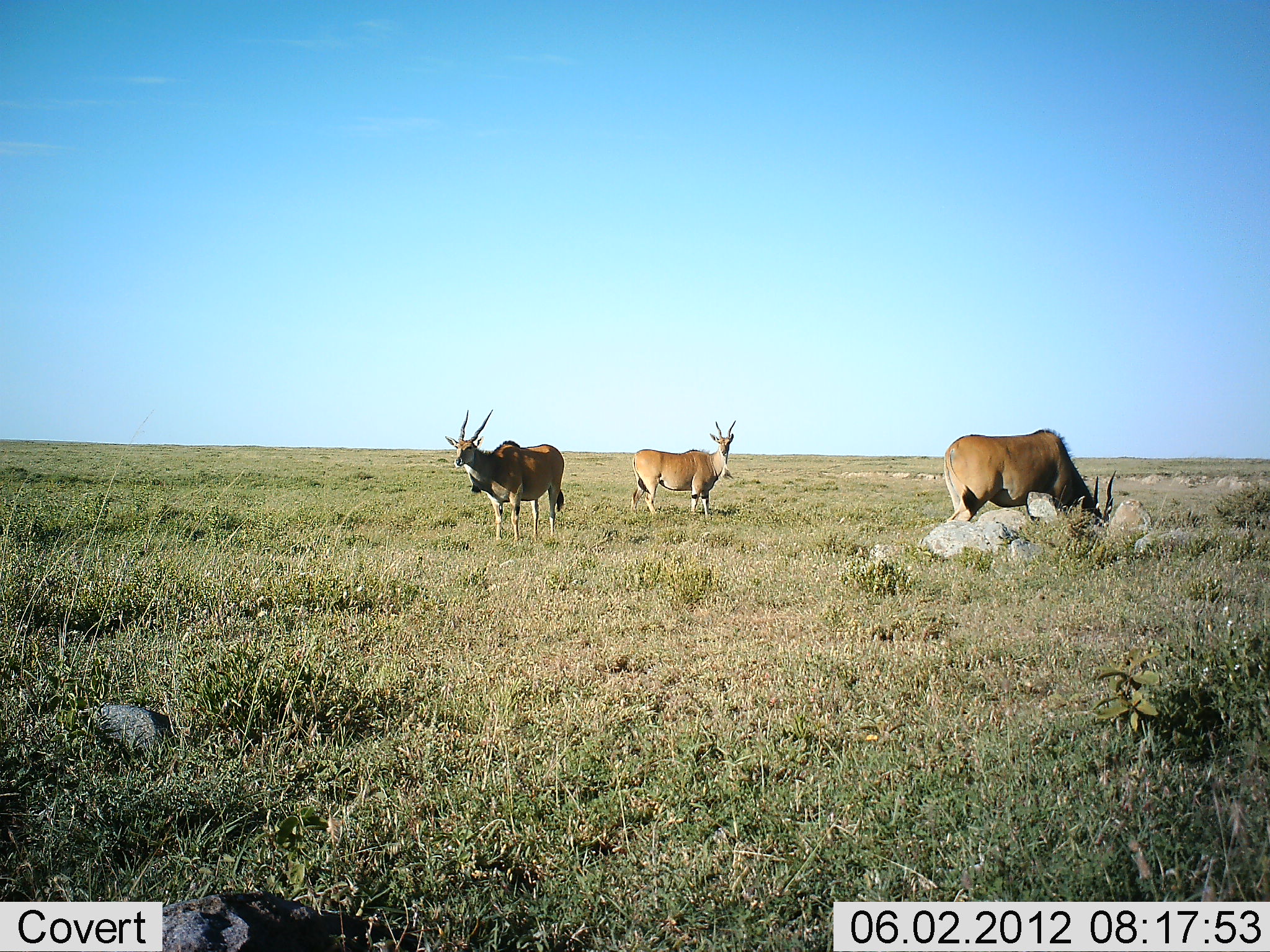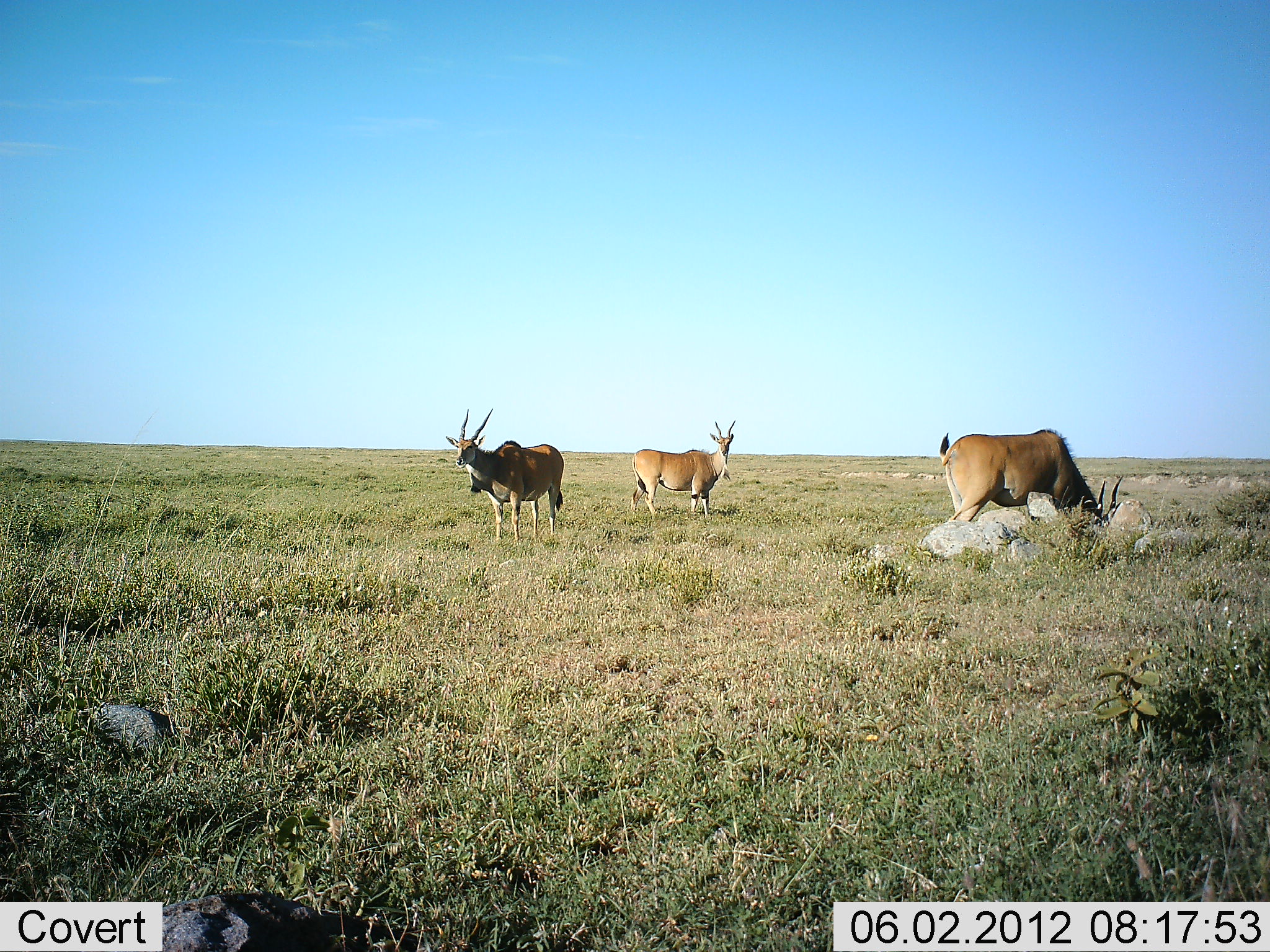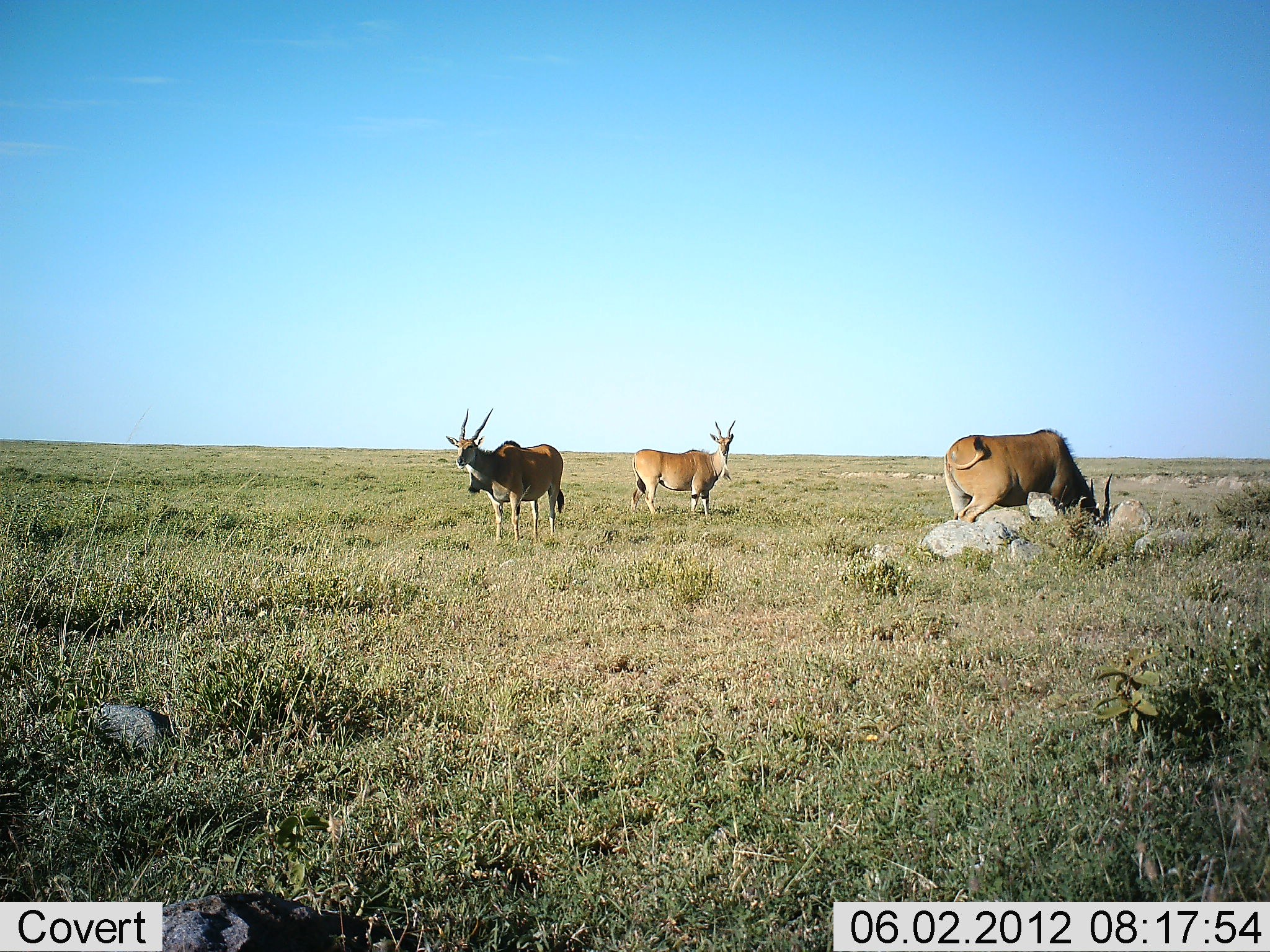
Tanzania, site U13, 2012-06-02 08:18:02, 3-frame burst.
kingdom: Animalia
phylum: Chordata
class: Mammalia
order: Artiodactyla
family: Bovidae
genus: Tragelaphus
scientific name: Tragelaphus oryx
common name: eland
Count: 3.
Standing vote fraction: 80%.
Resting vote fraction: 0%.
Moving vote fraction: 0%.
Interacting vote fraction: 0%.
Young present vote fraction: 0%.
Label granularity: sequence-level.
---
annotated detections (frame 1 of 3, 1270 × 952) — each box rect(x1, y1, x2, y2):
animal: rect(943, 426, 1117, 530); rect(444, 409, 565, 546); rect(629, 420, 737, 525)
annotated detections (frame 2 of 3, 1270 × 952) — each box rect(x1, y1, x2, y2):
animal: rect(938, 428, 1125, 534); rect(445, 408, 565, 546); rect(630, 420, 737, 524)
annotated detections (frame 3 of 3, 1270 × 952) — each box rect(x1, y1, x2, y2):
animal: rect(943, 428, 1114, 533); rect(445, 408, 565, 546); rect(630, 420, 737, 525)